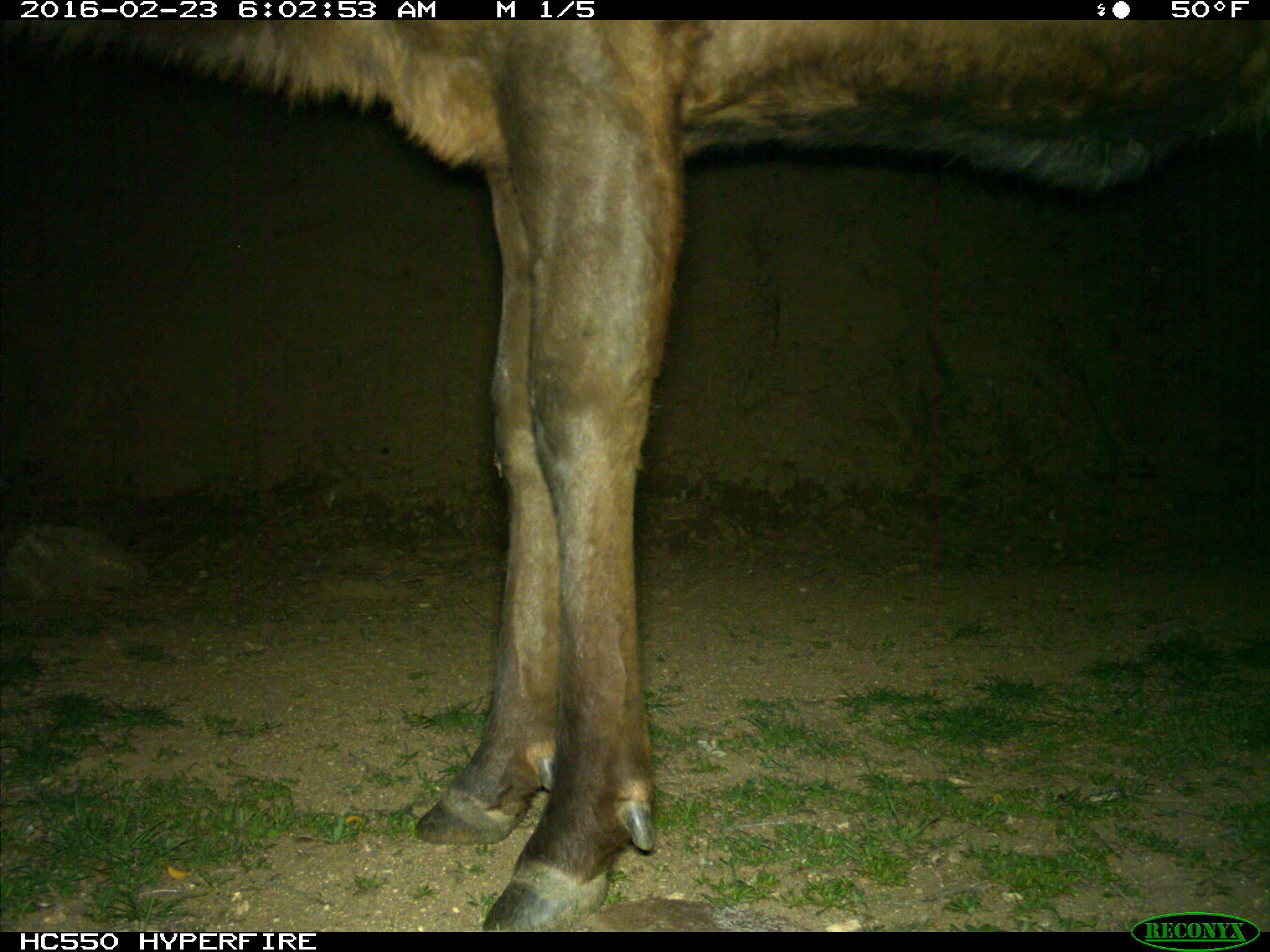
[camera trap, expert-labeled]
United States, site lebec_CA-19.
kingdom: Animalia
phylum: Chordata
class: Mammalia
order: Artiodactyla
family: Cervidae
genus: Cervus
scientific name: Cervus canadensis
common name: elk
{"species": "Cervus canadensis (elk)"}